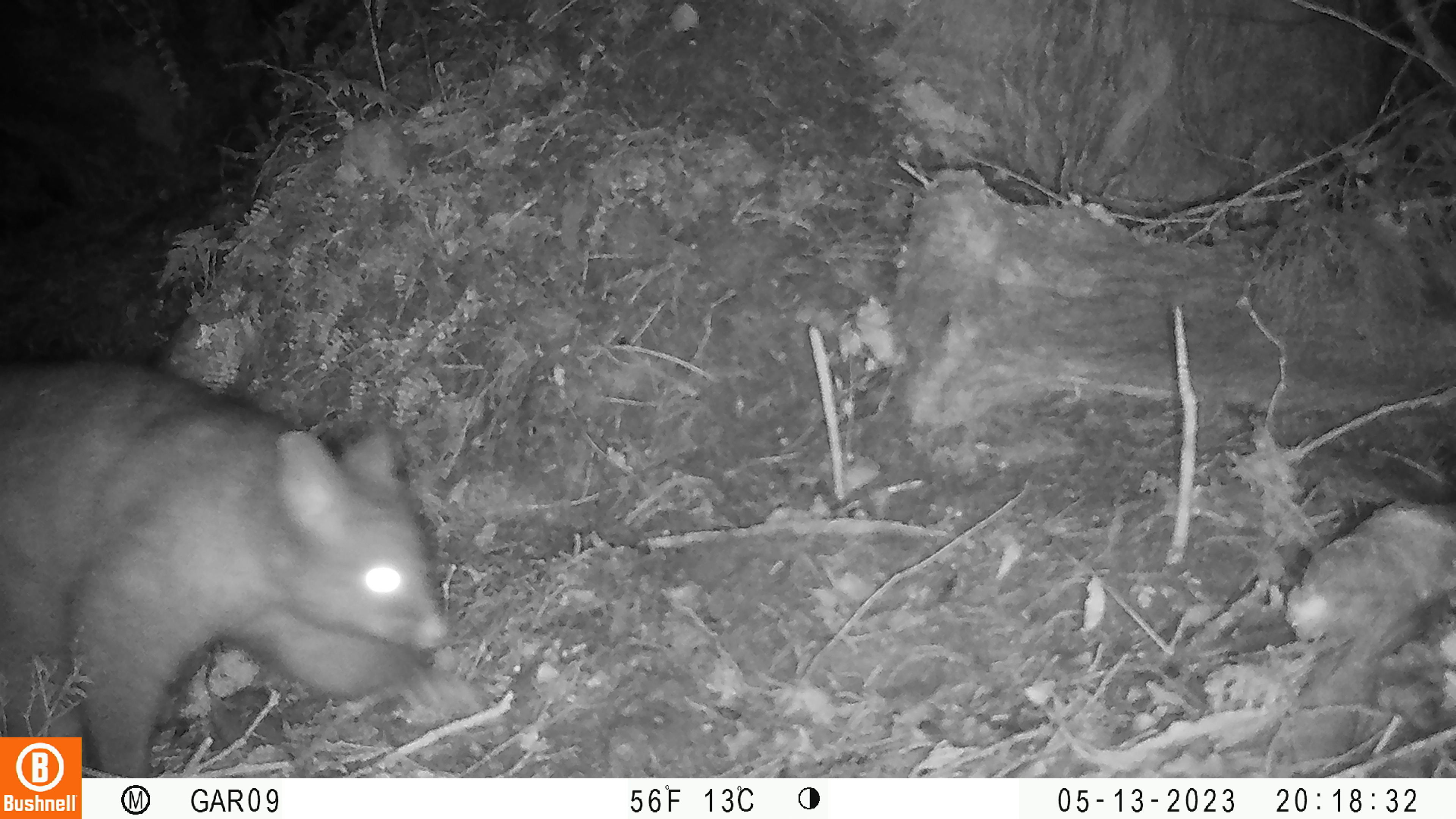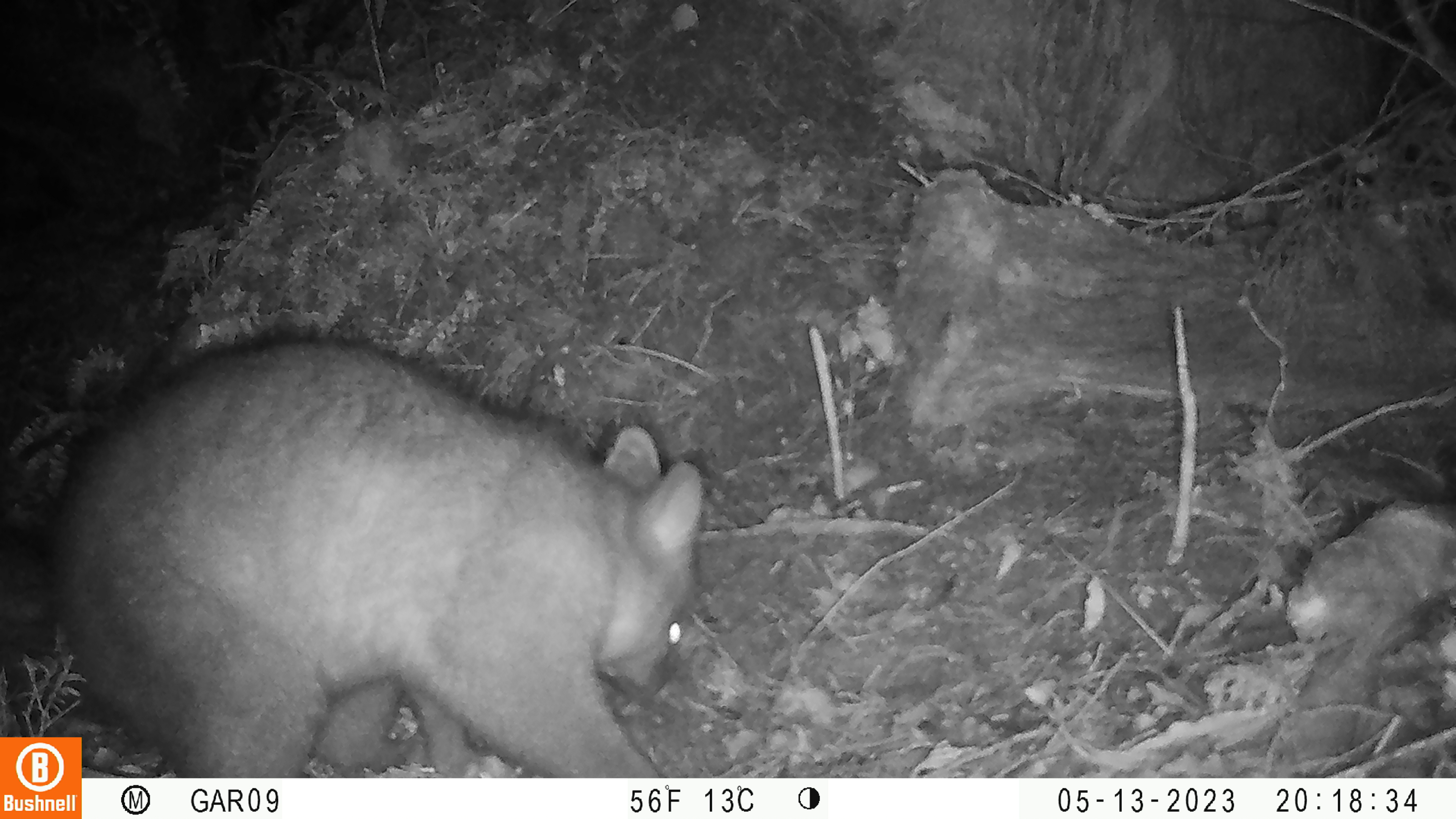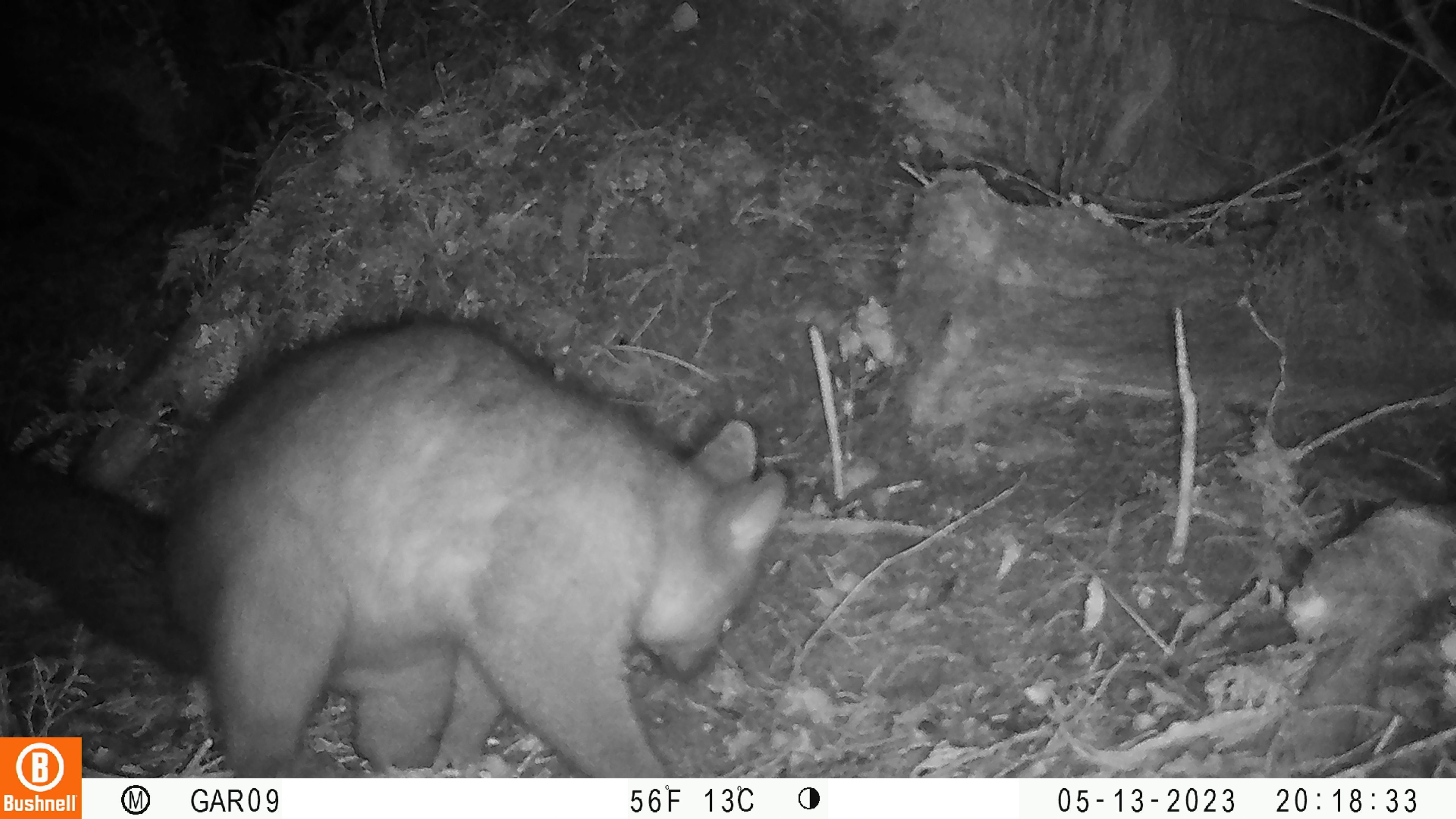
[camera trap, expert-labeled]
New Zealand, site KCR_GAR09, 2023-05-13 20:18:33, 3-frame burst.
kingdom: Animalia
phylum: Chordata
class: Mammalia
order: Diprotodontia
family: Phalangeridae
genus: Trichosurus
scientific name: Trichosurus vulpecula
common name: common brushtail possum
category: possum